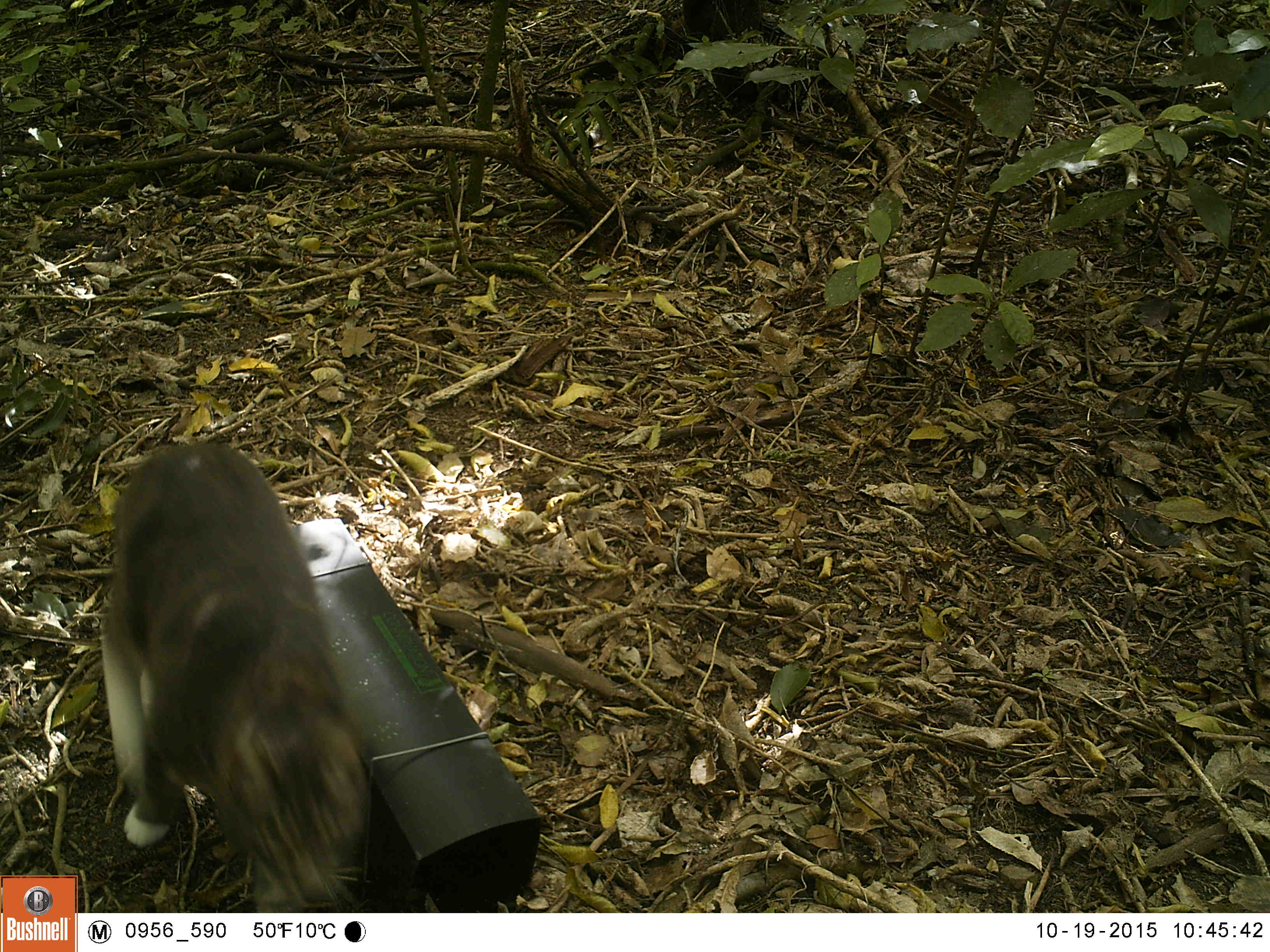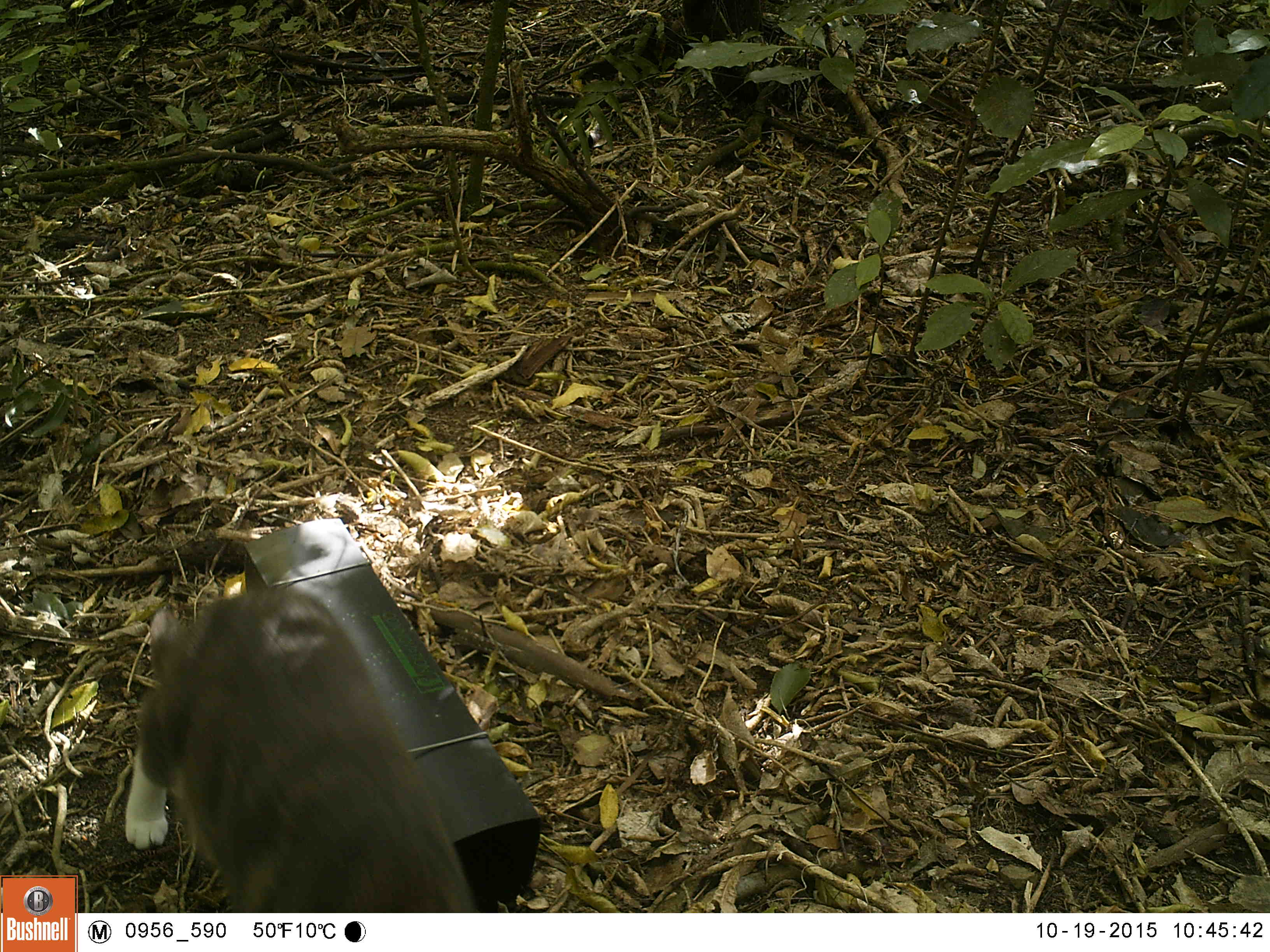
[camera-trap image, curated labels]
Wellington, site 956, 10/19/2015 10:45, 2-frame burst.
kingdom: Animalia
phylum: Chordata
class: Mammalia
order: Carnivora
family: Felidae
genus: Felis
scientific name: Felis catus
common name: cat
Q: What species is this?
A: Cat (Felis catus).